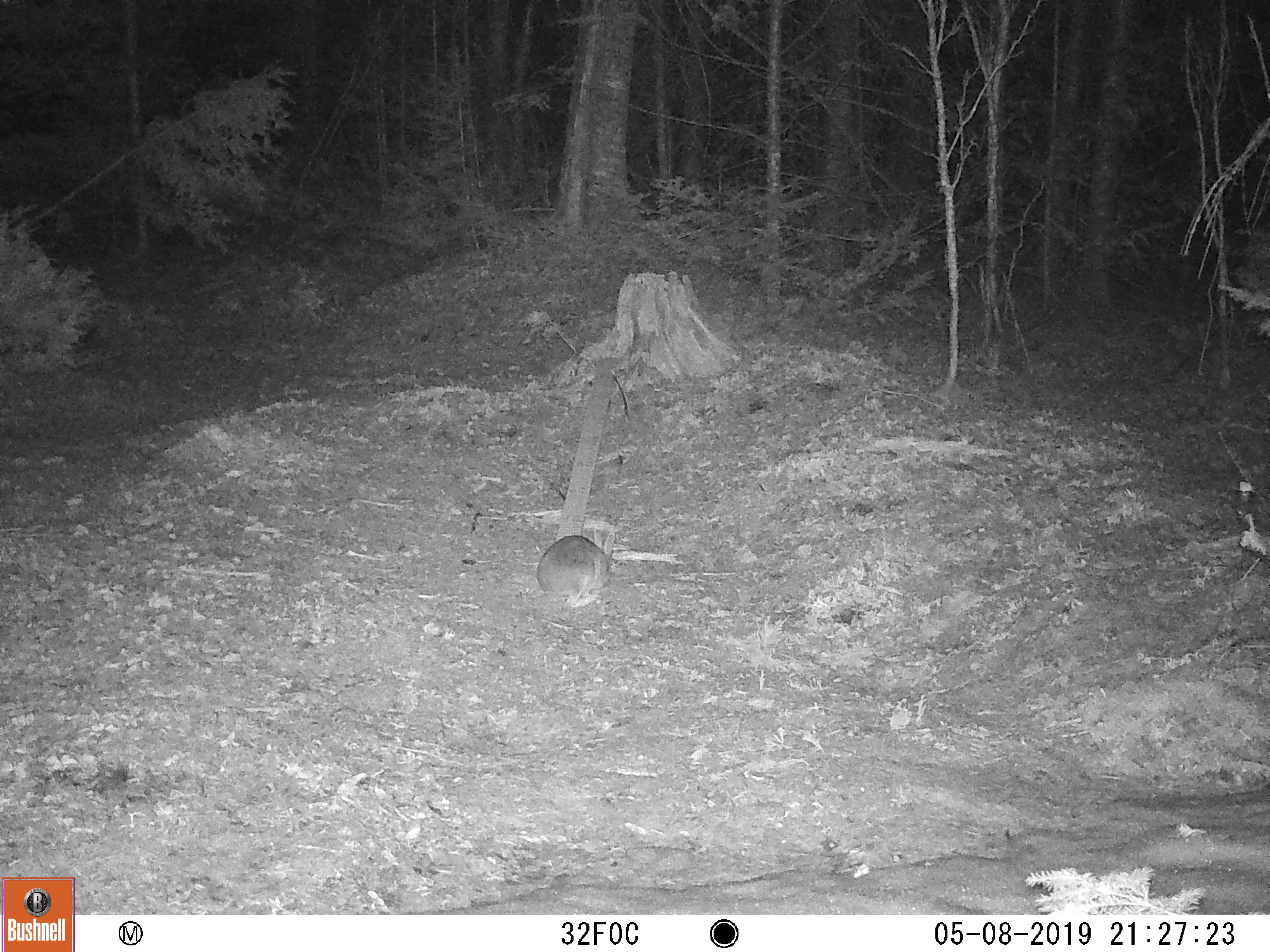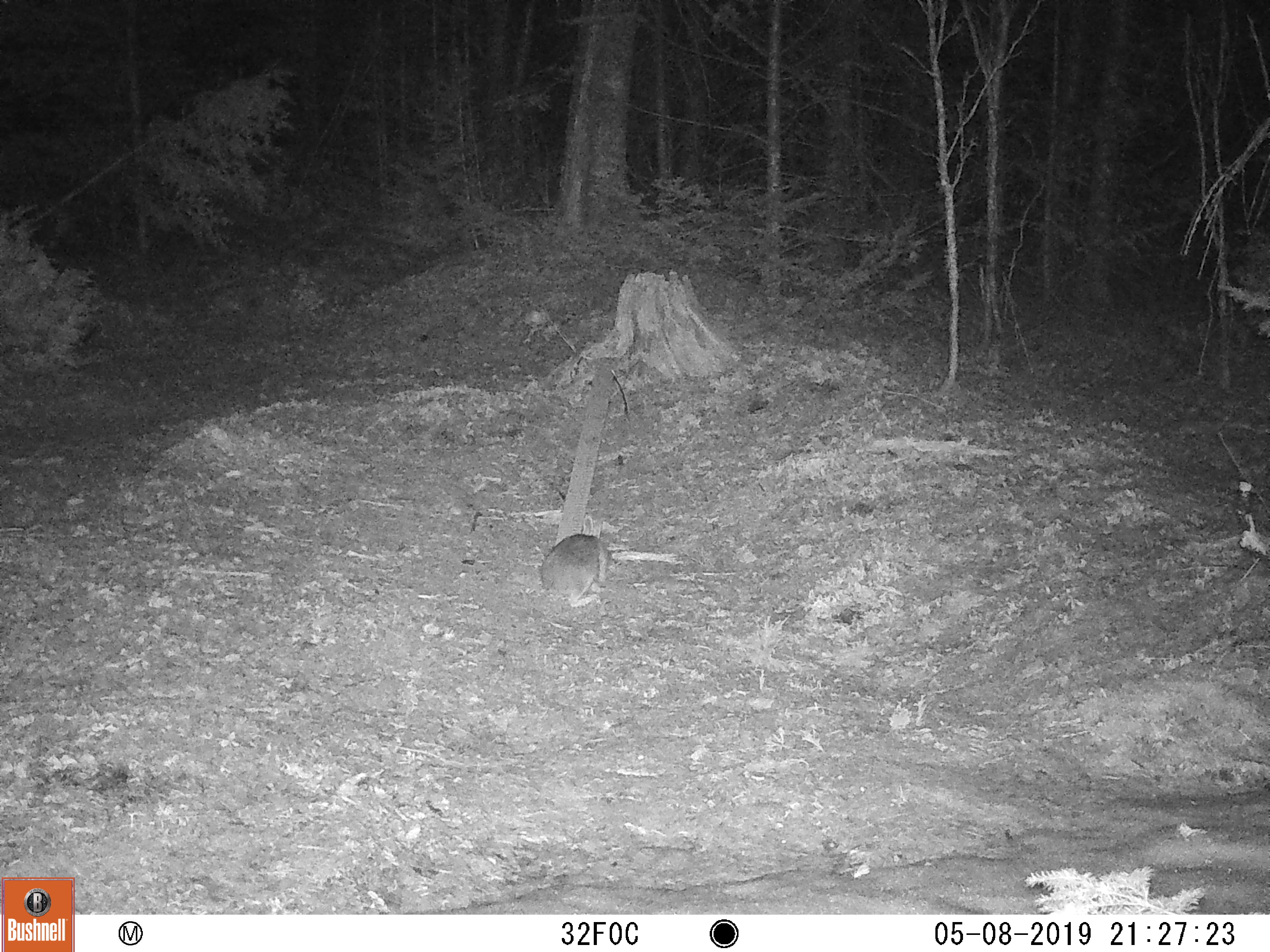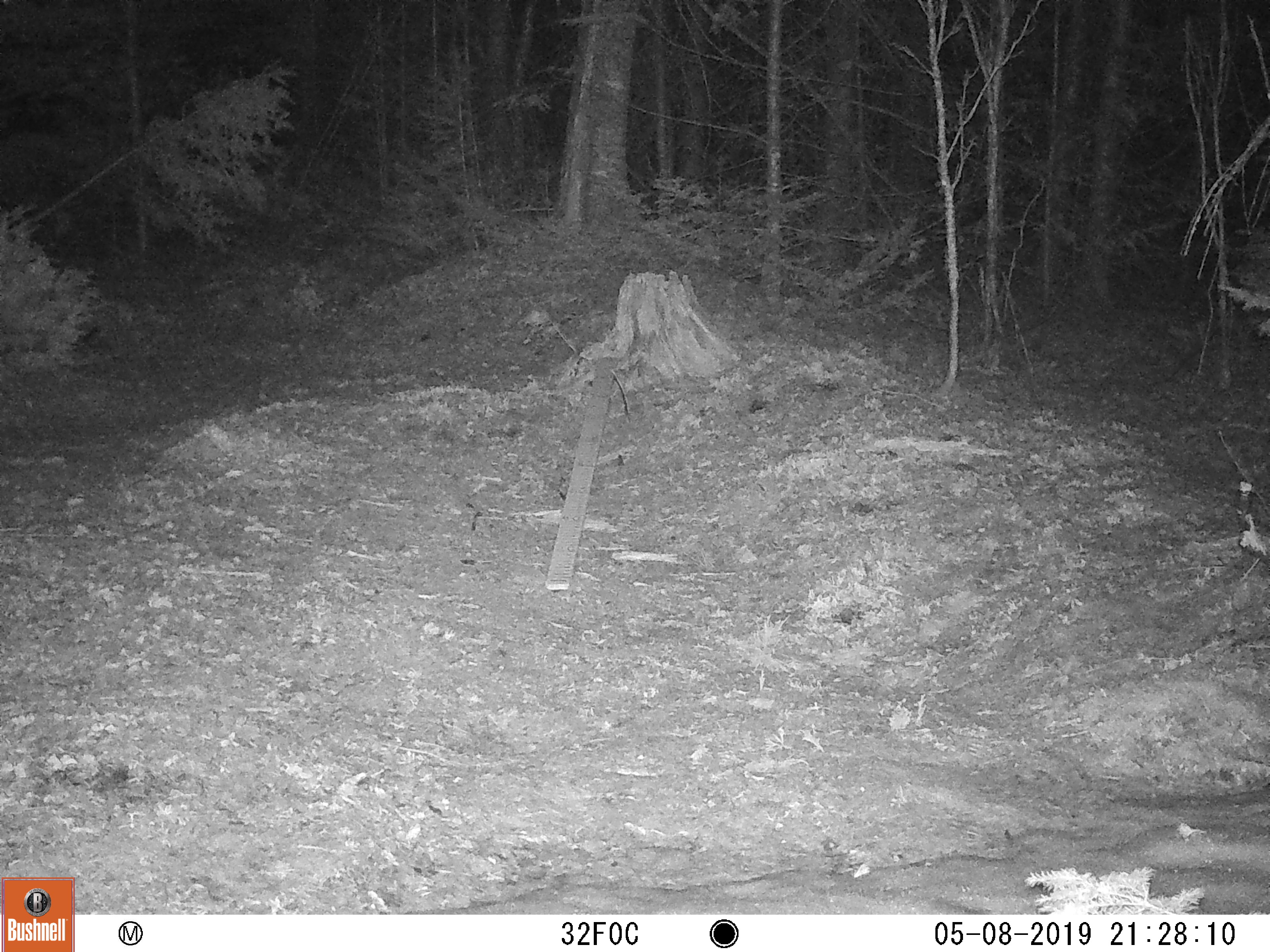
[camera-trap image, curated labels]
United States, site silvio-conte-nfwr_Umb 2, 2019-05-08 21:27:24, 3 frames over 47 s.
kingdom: Animalia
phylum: Chordata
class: Mammalia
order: Lagomorpha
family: Leporidae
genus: Lepus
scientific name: Lepus americanus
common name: snowshoe hare